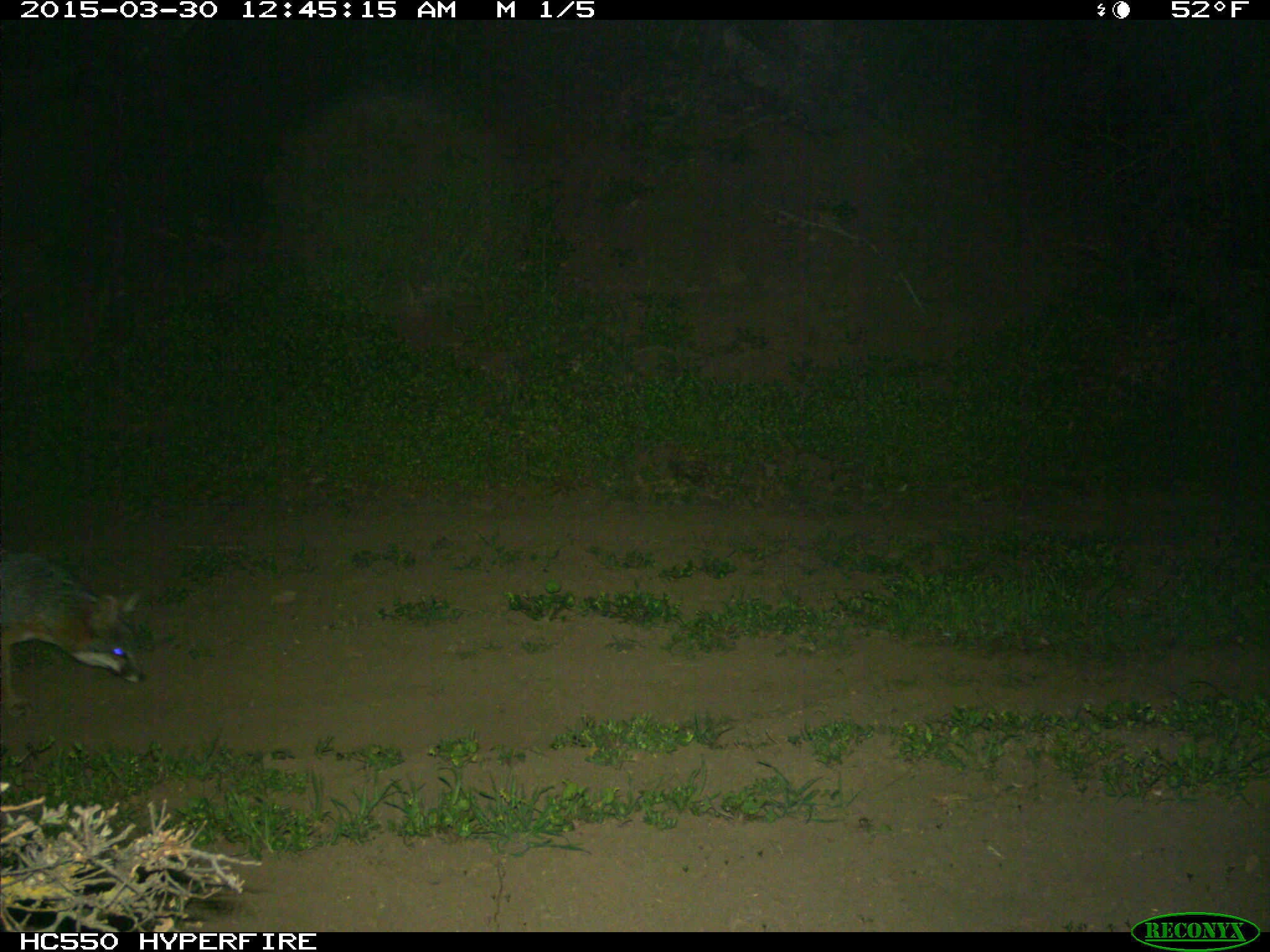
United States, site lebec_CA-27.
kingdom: Animalia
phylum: Chordata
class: Mammalia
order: Carnivora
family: Canidae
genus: Urocyon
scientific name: Urocyon cinereoargenteus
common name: gray fox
Urocyon cinereoargenteus (gray fox).